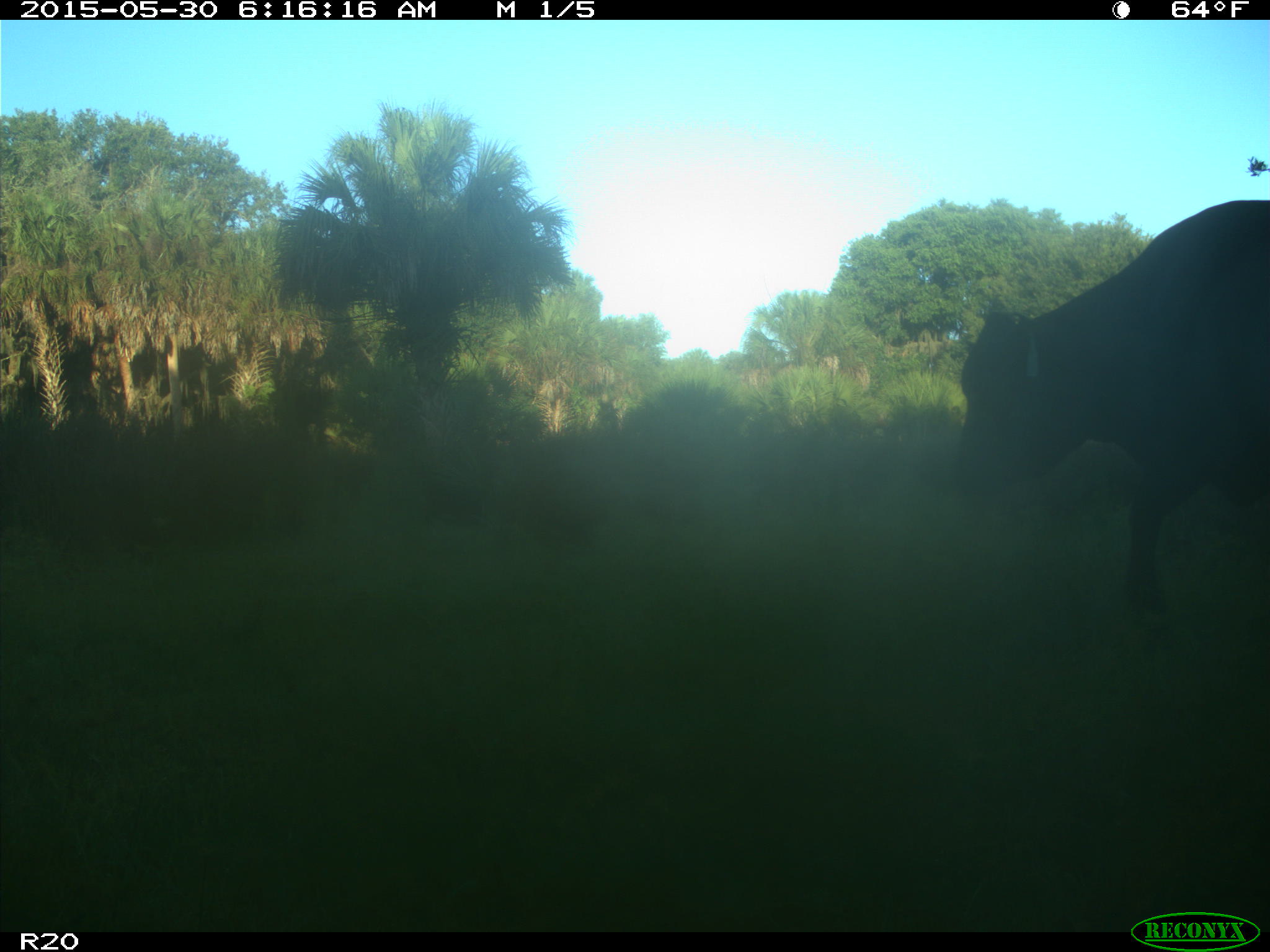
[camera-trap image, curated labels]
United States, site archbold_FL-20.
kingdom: Animalia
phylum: Chordata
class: Mammalia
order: Artiodactyla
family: Bovidae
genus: Bos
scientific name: Bos taurus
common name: domestic cow